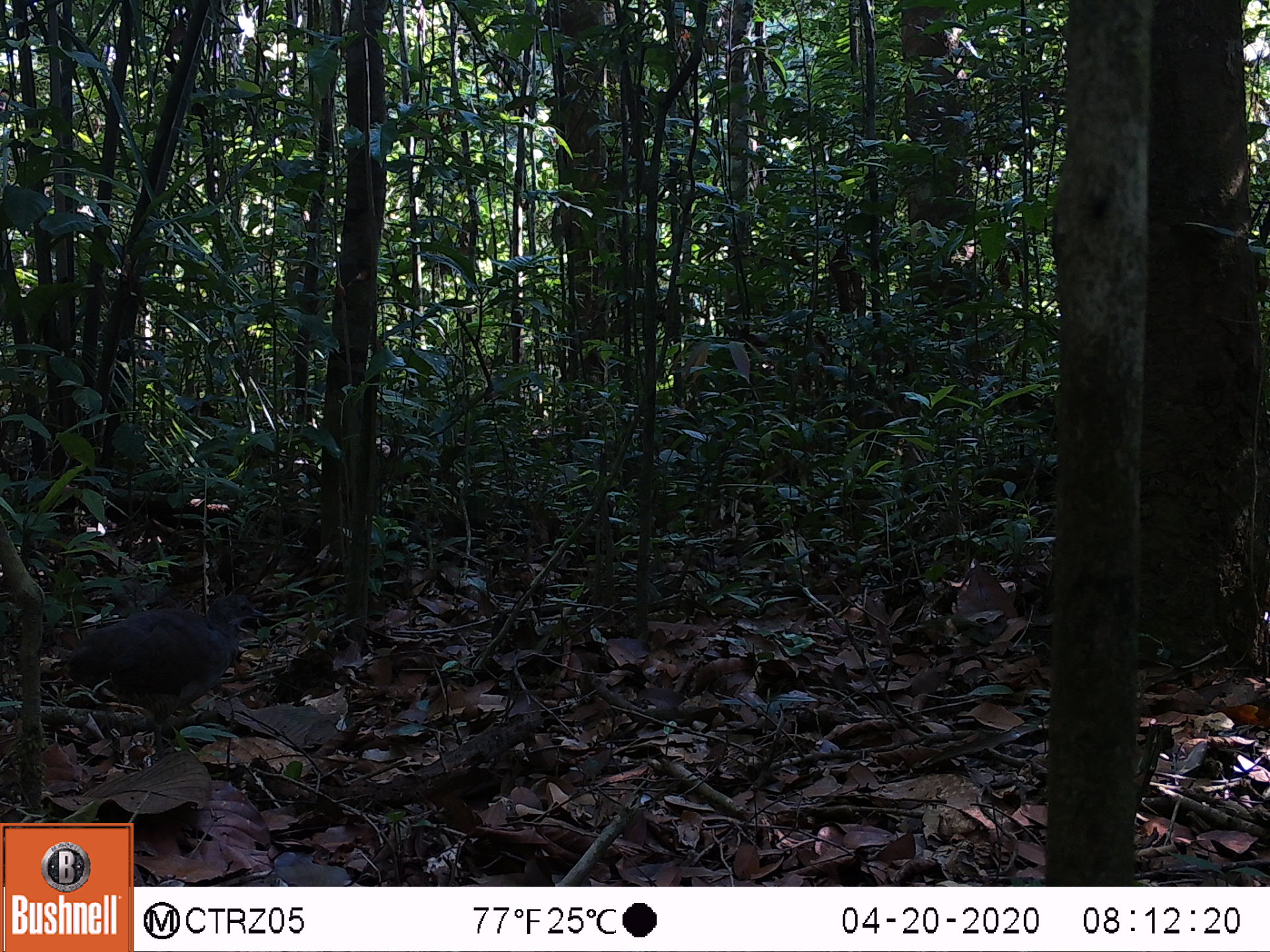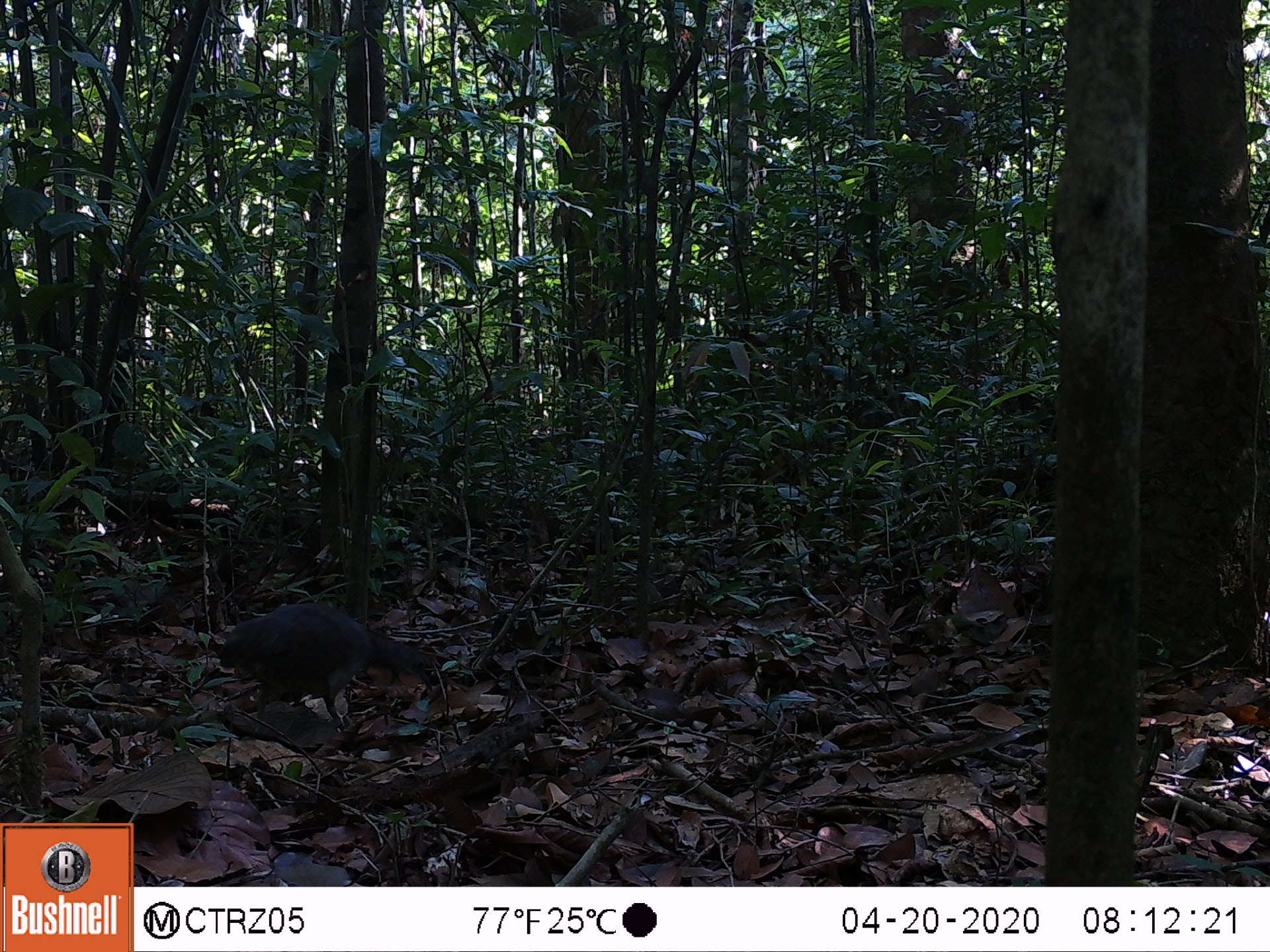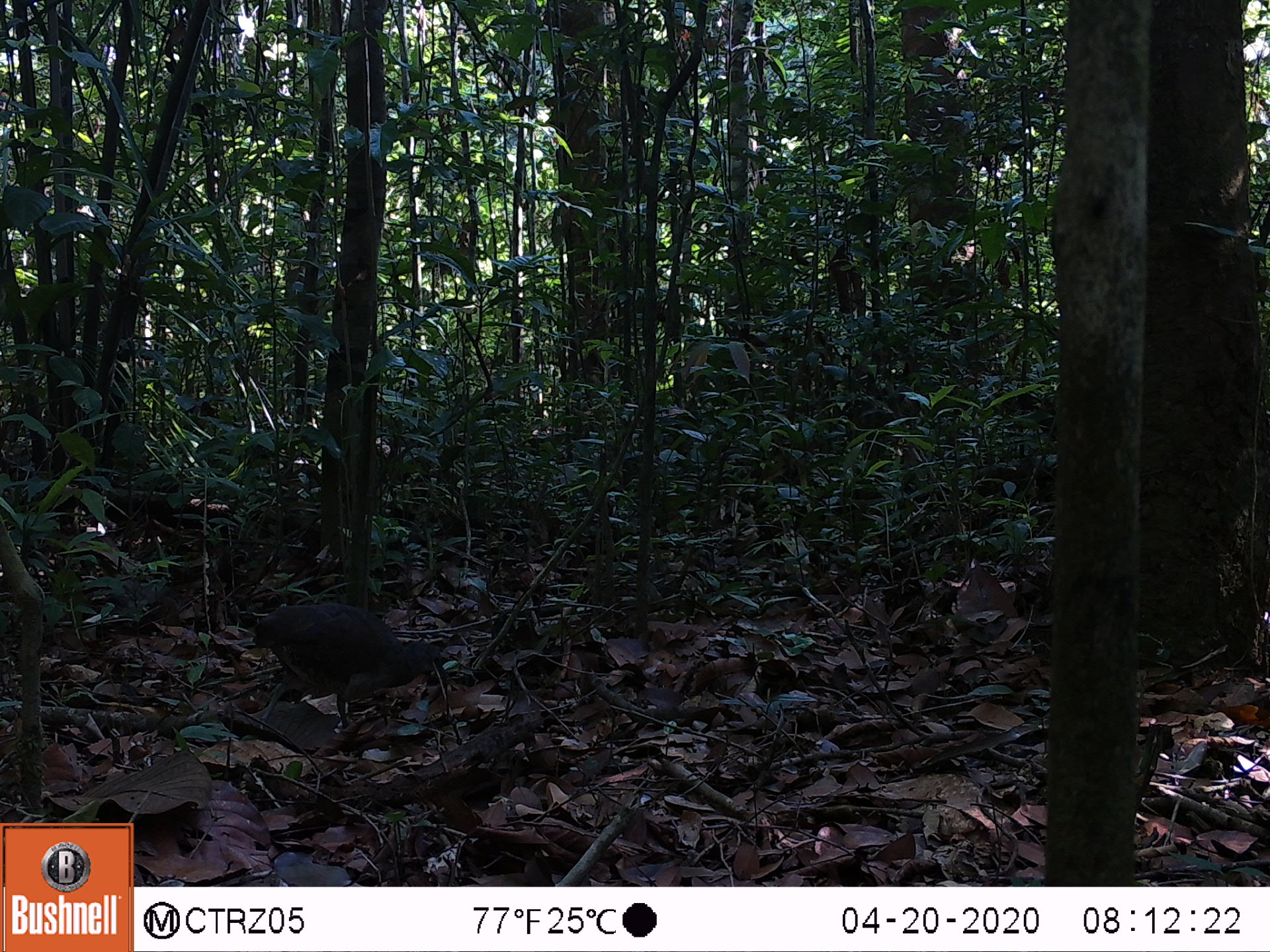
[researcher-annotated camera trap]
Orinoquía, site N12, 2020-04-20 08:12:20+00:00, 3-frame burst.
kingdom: Animalia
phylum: Chordata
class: Aves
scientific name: Aves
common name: bird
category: unknown bird